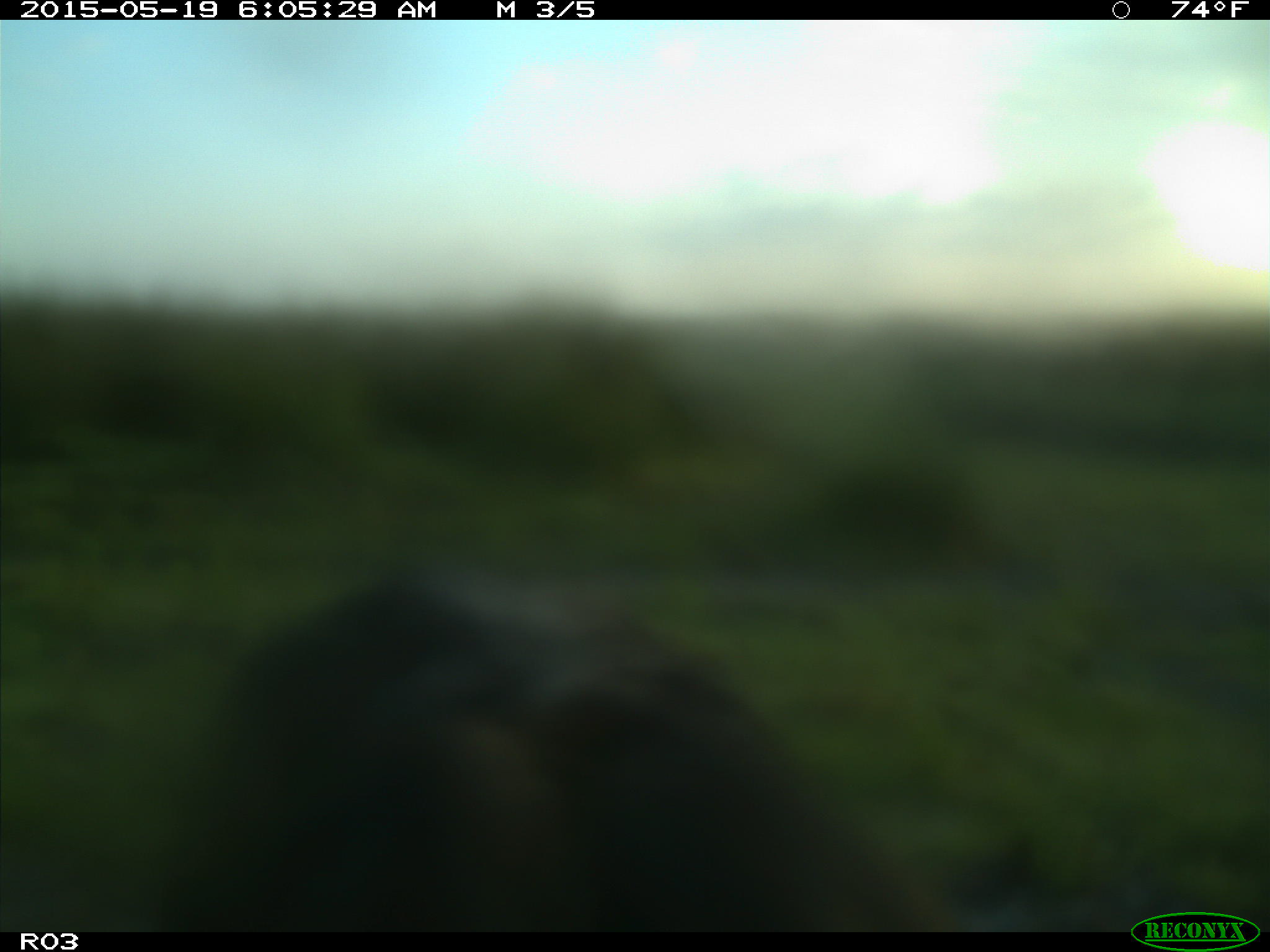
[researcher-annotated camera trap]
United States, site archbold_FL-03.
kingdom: Animalia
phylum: Chordata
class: Mammalia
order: Artiodactyla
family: Bovidae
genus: Bos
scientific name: Bos taurus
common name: domestic cow